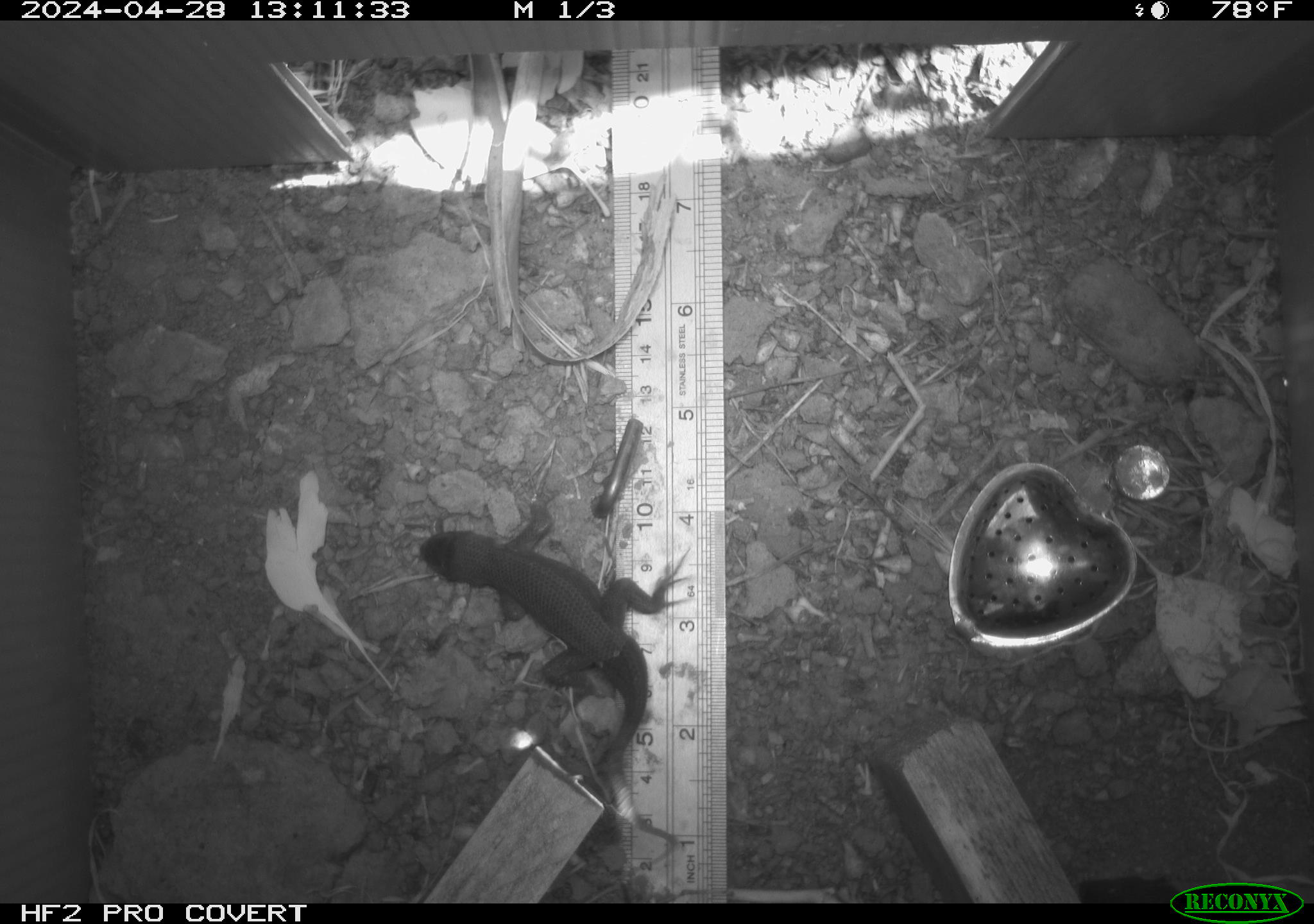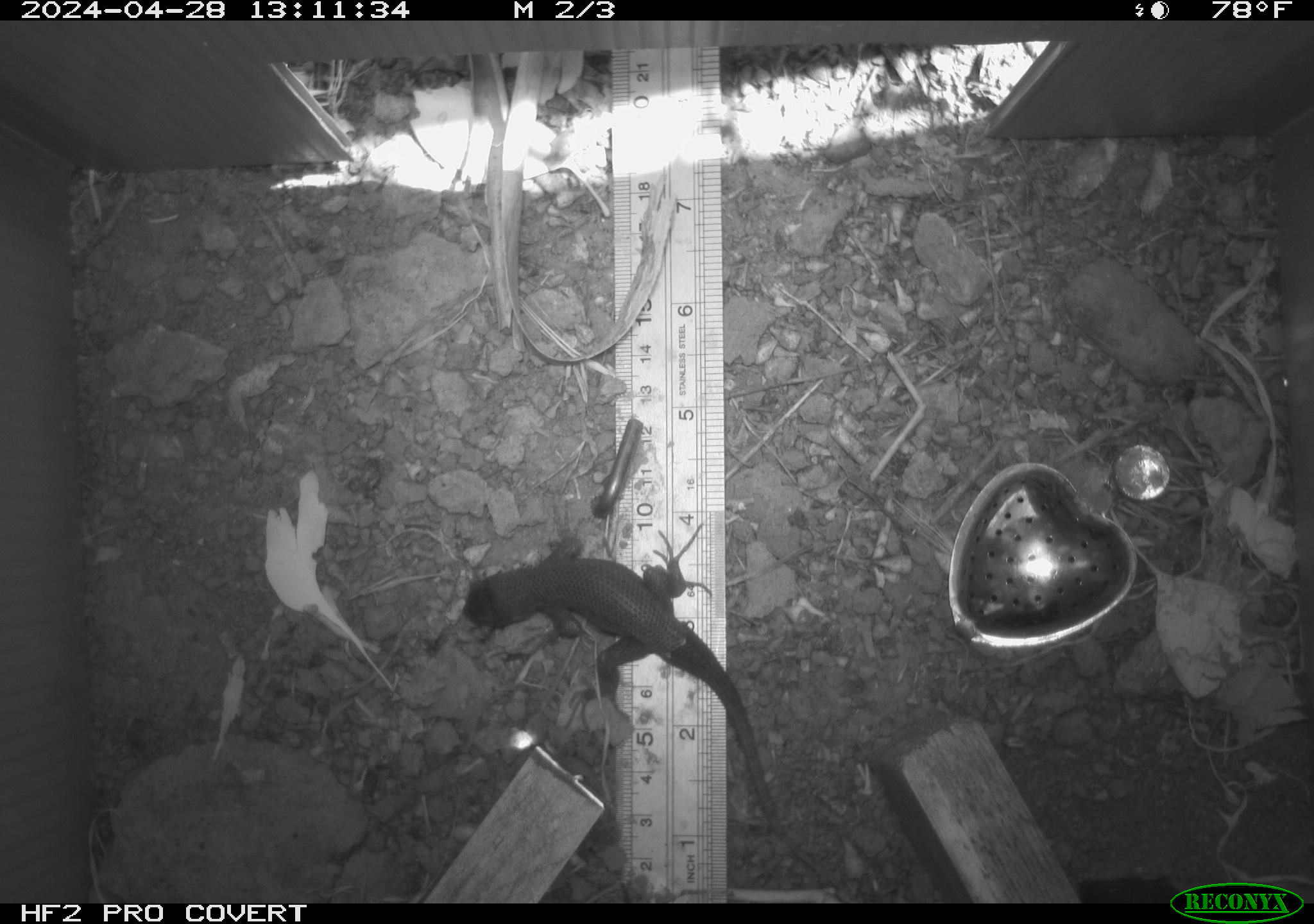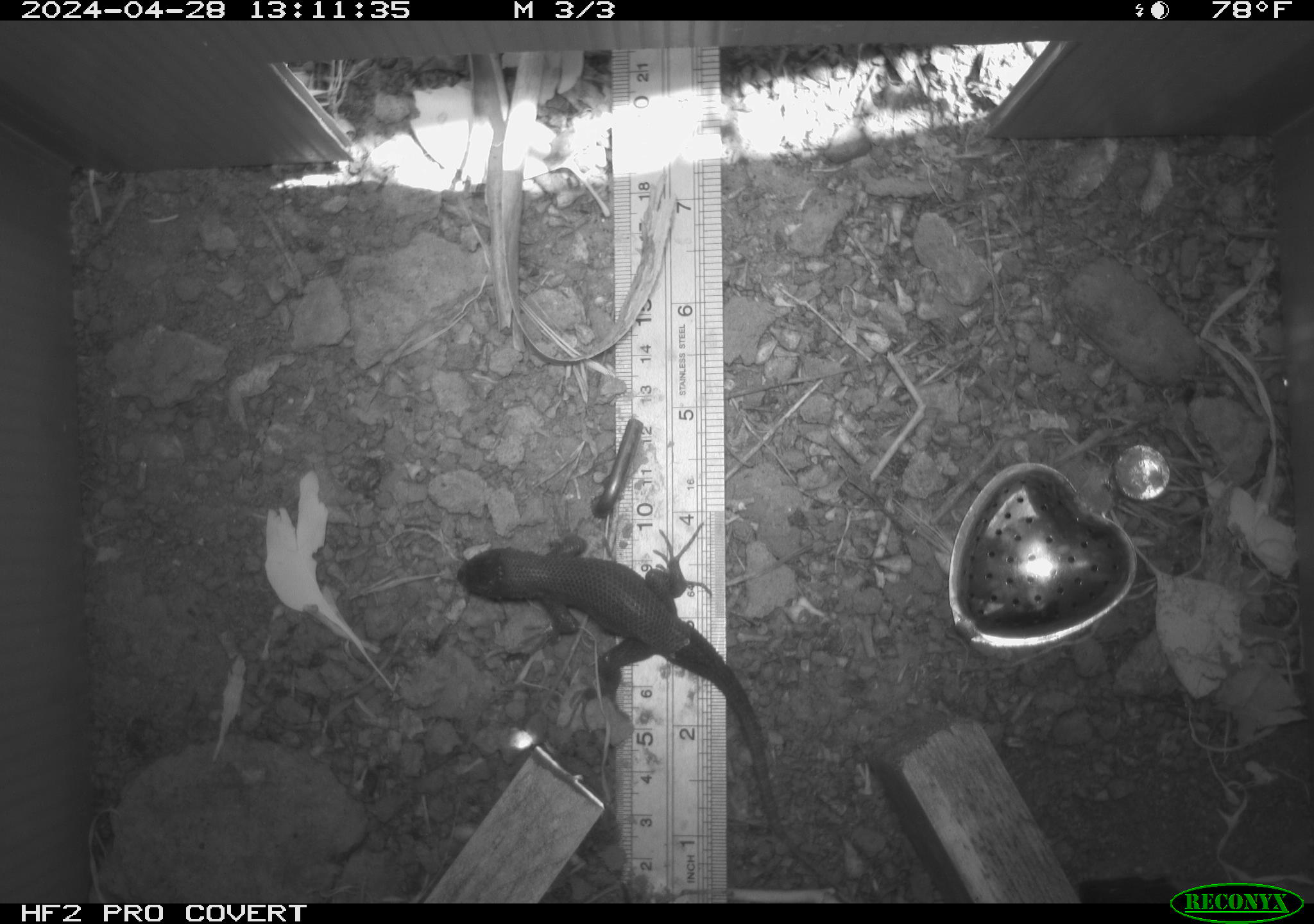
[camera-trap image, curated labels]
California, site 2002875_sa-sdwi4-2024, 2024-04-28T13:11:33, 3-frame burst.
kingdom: Animalia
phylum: Chordata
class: Reptilia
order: Squamata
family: Phrynosomatidae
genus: Sceloporus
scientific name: Sceloporus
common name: spiny lizards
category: sceloporus species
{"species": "sceloporus species (spiny lizards) (Sceloporus)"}